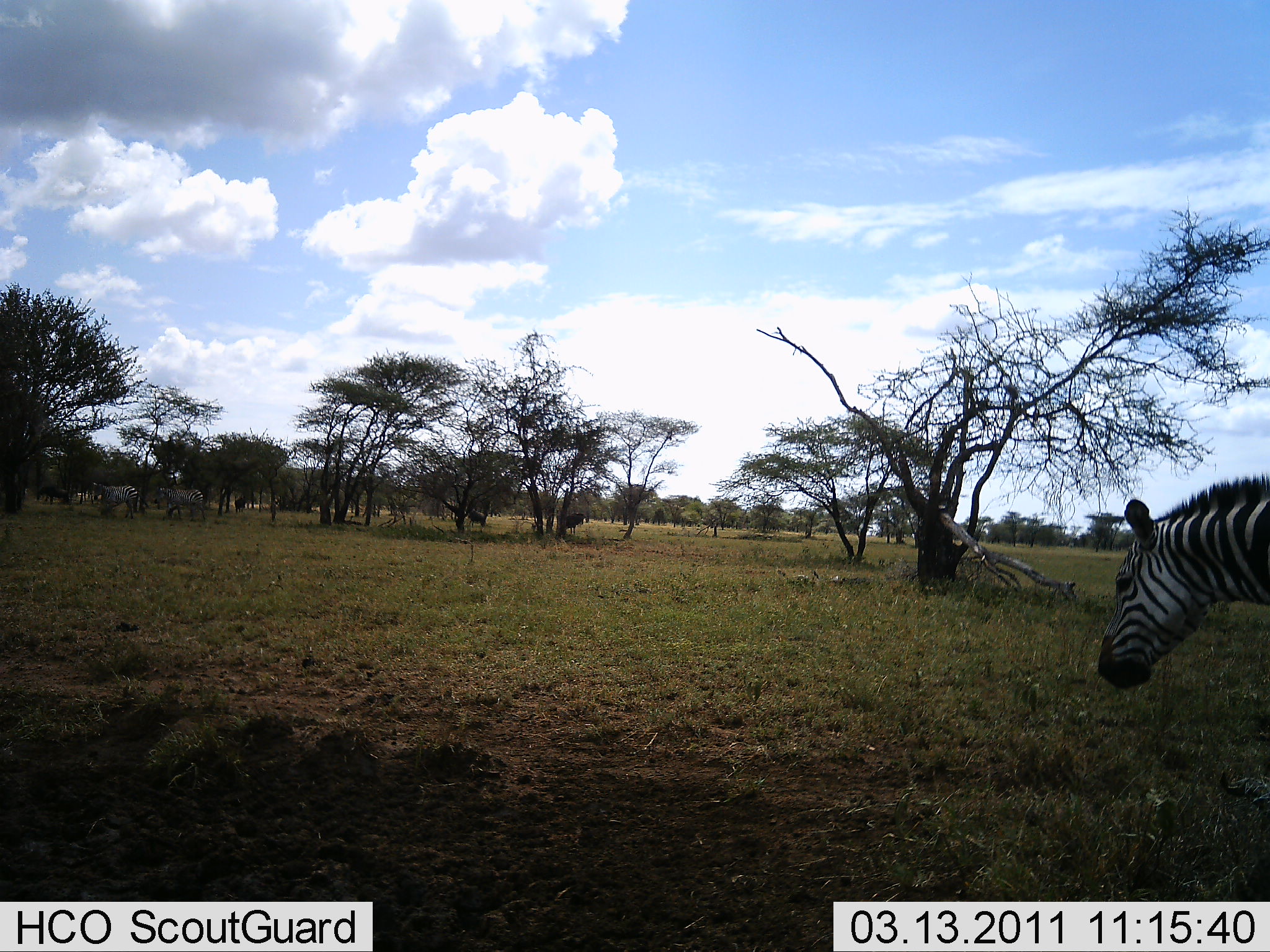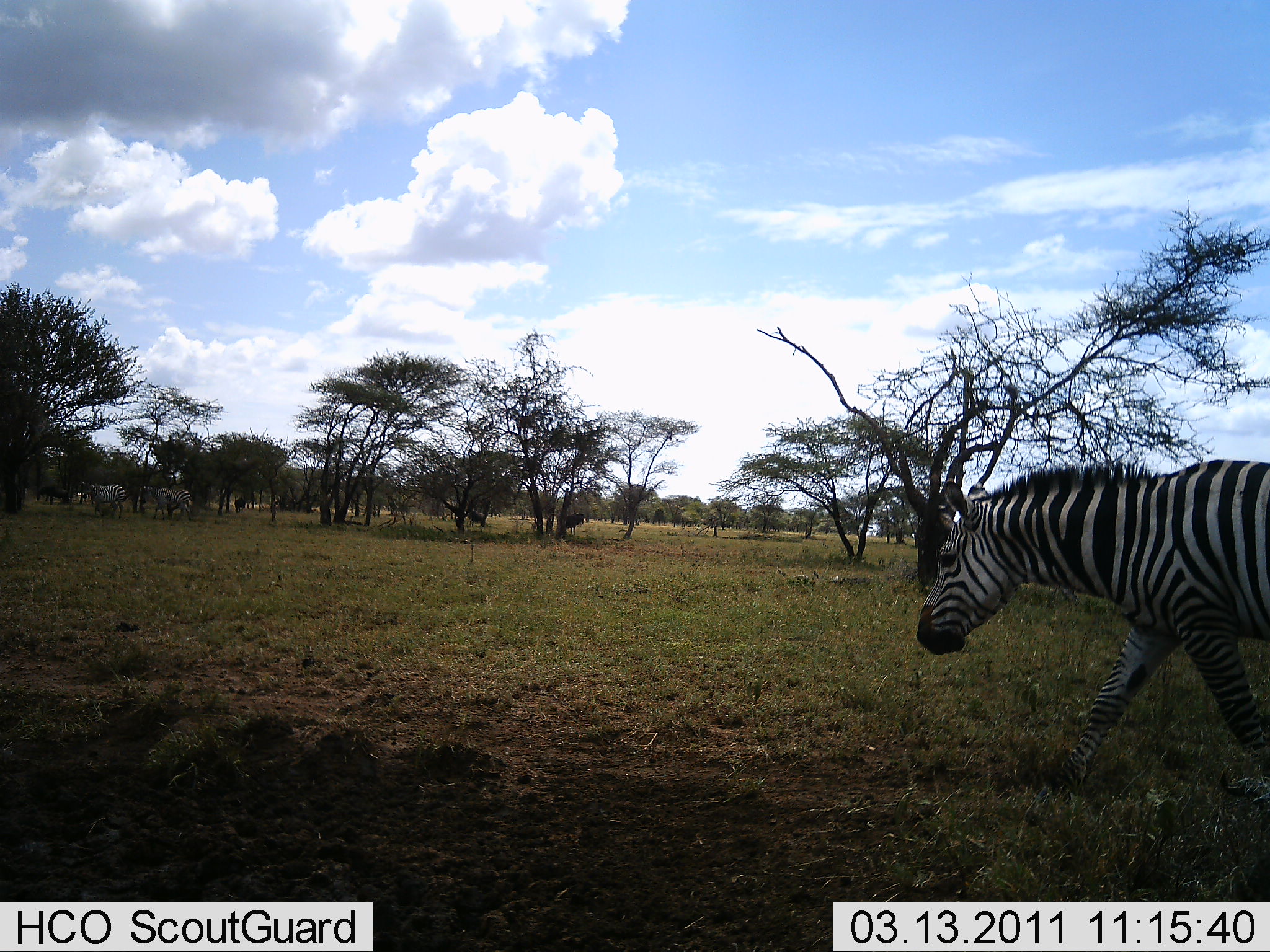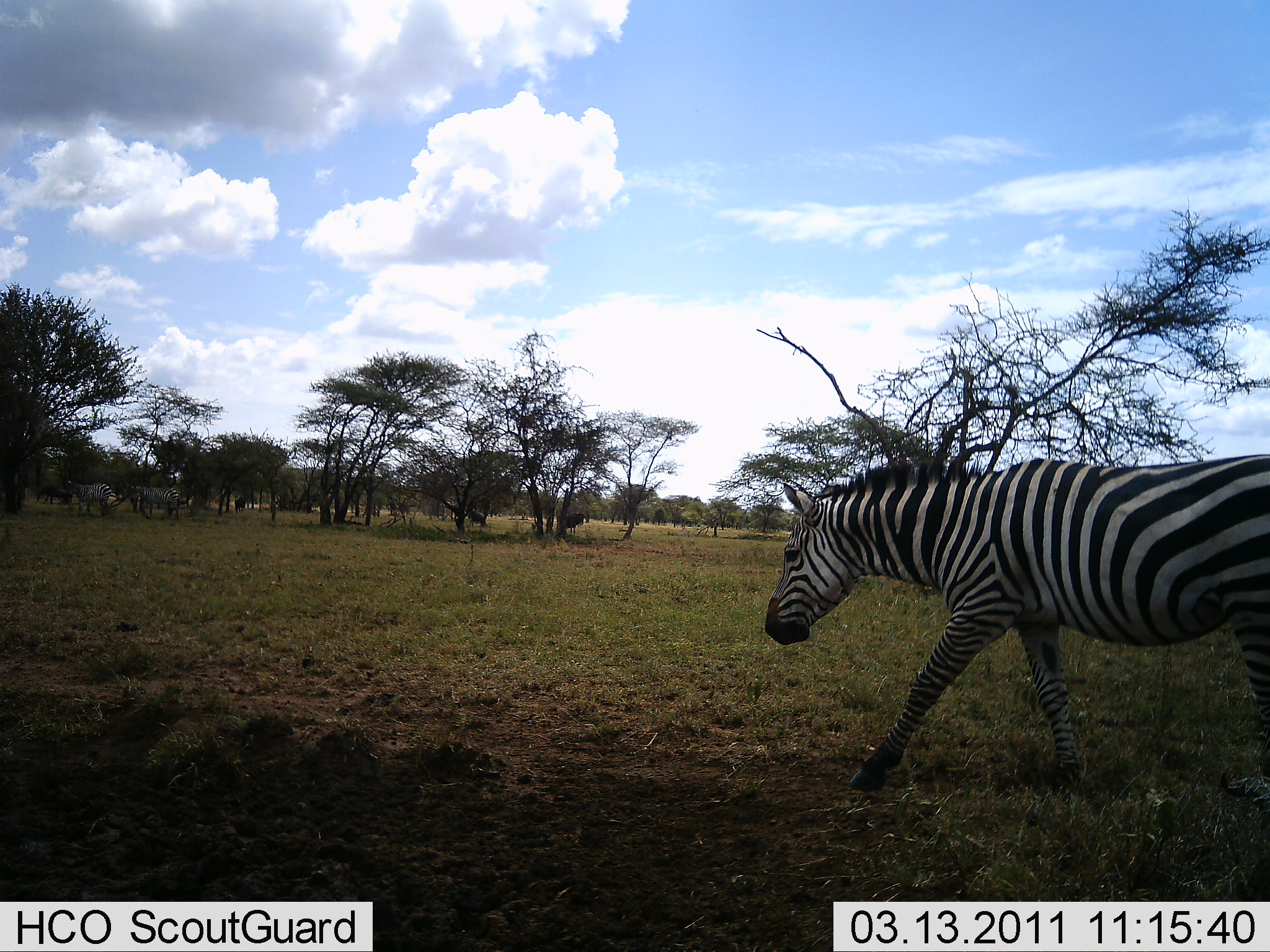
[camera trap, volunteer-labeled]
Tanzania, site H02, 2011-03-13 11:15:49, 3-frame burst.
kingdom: Animalia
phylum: Chordata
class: Mammalia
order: Perissodactyla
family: Equidae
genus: Equus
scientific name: Equus quagga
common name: plains zebra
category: zebra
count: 3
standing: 14%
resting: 0%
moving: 100%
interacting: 0%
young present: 0%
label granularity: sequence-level